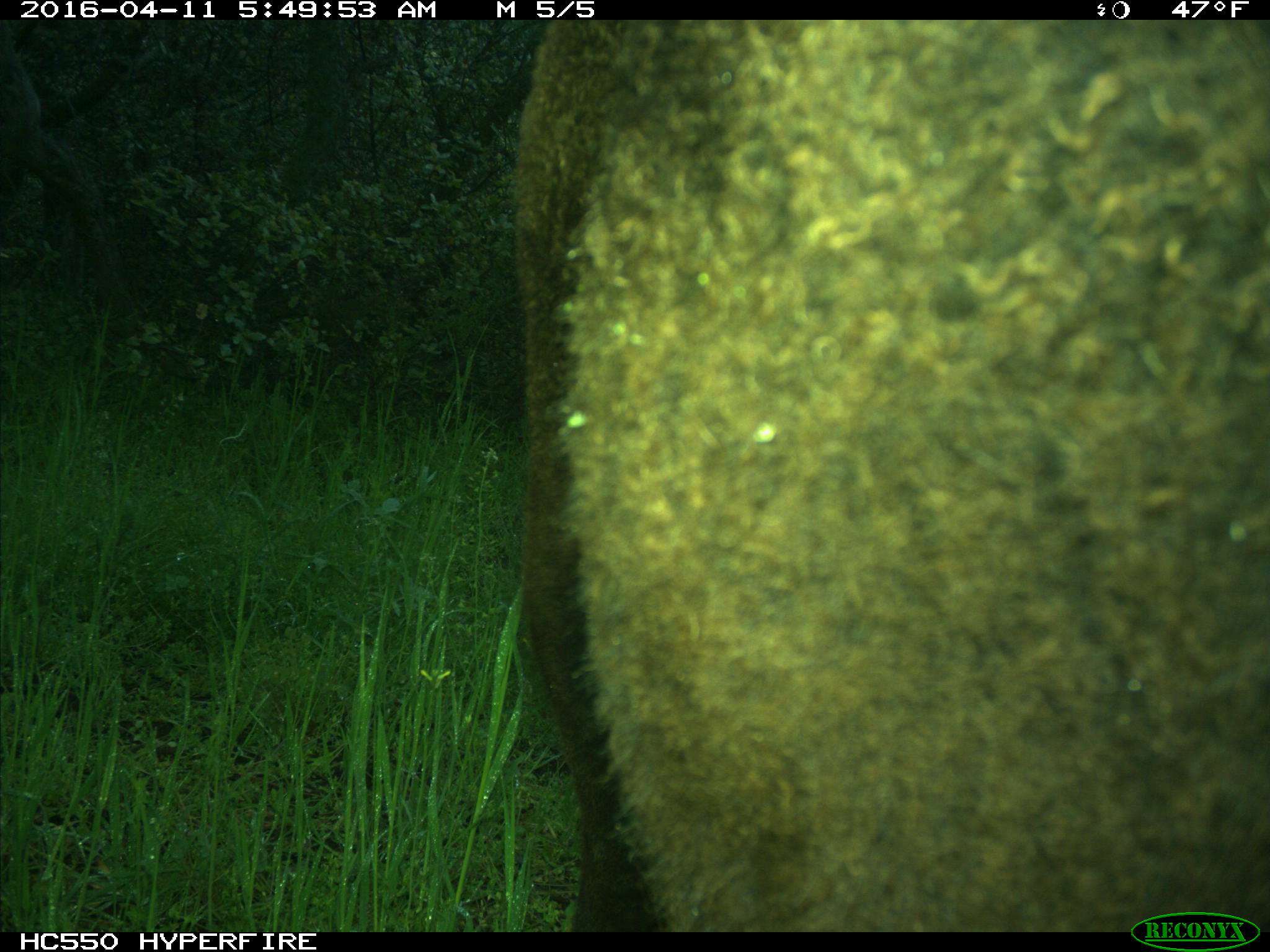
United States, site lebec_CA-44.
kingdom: Animalia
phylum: Chordata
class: Mammalia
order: Artiodactyla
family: Bovidae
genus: Bos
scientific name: Bos taurus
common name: domestic cow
Bos taurus (domestic cow).